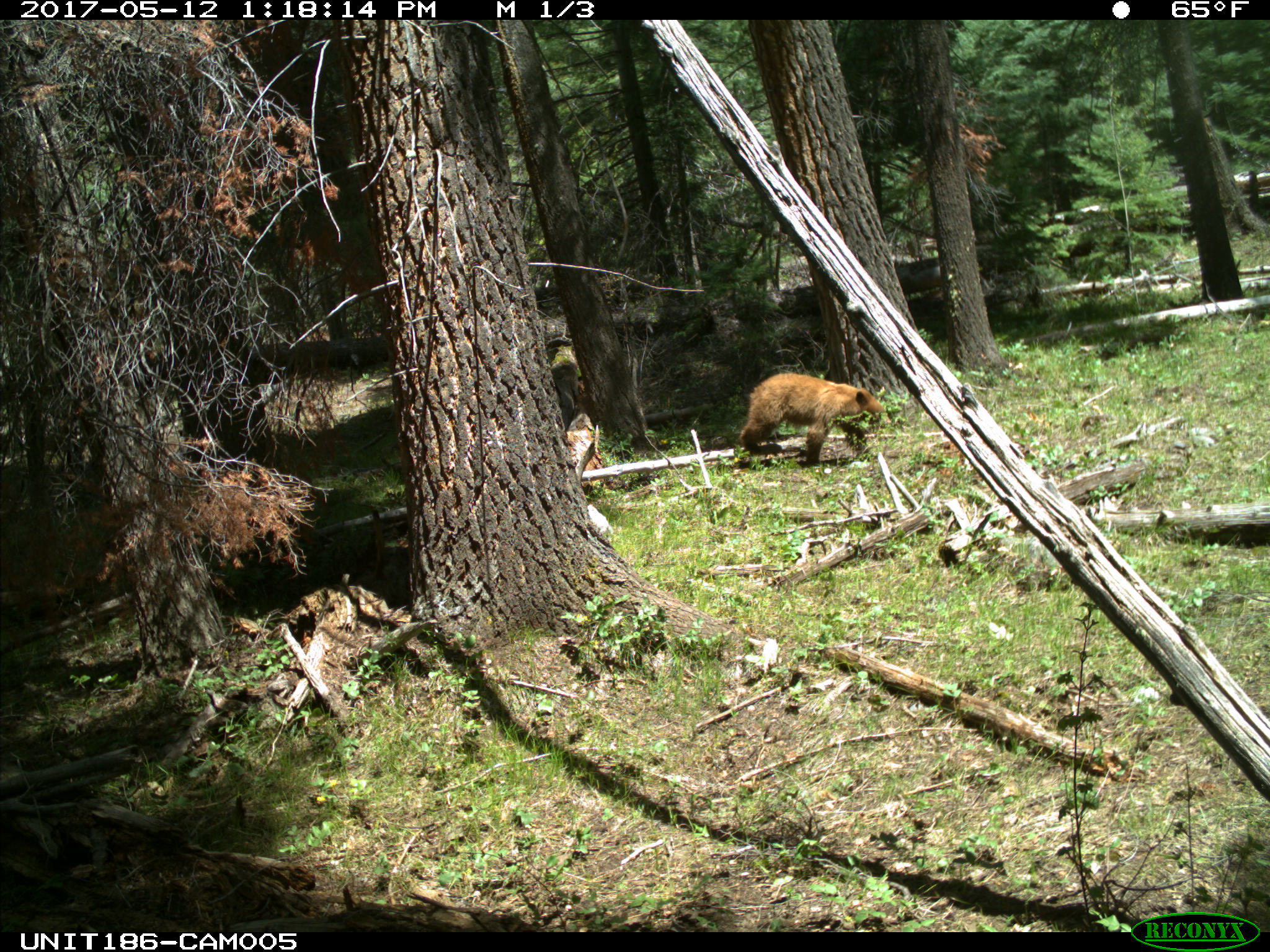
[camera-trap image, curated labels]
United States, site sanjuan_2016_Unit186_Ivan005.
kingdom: Animalia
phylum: Chordata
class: Mammalia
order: Carnivora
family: Ursidae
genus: Ursus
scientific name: Ursus americanus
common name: american black bear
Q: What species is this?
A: Ursus americanus (american black bear).